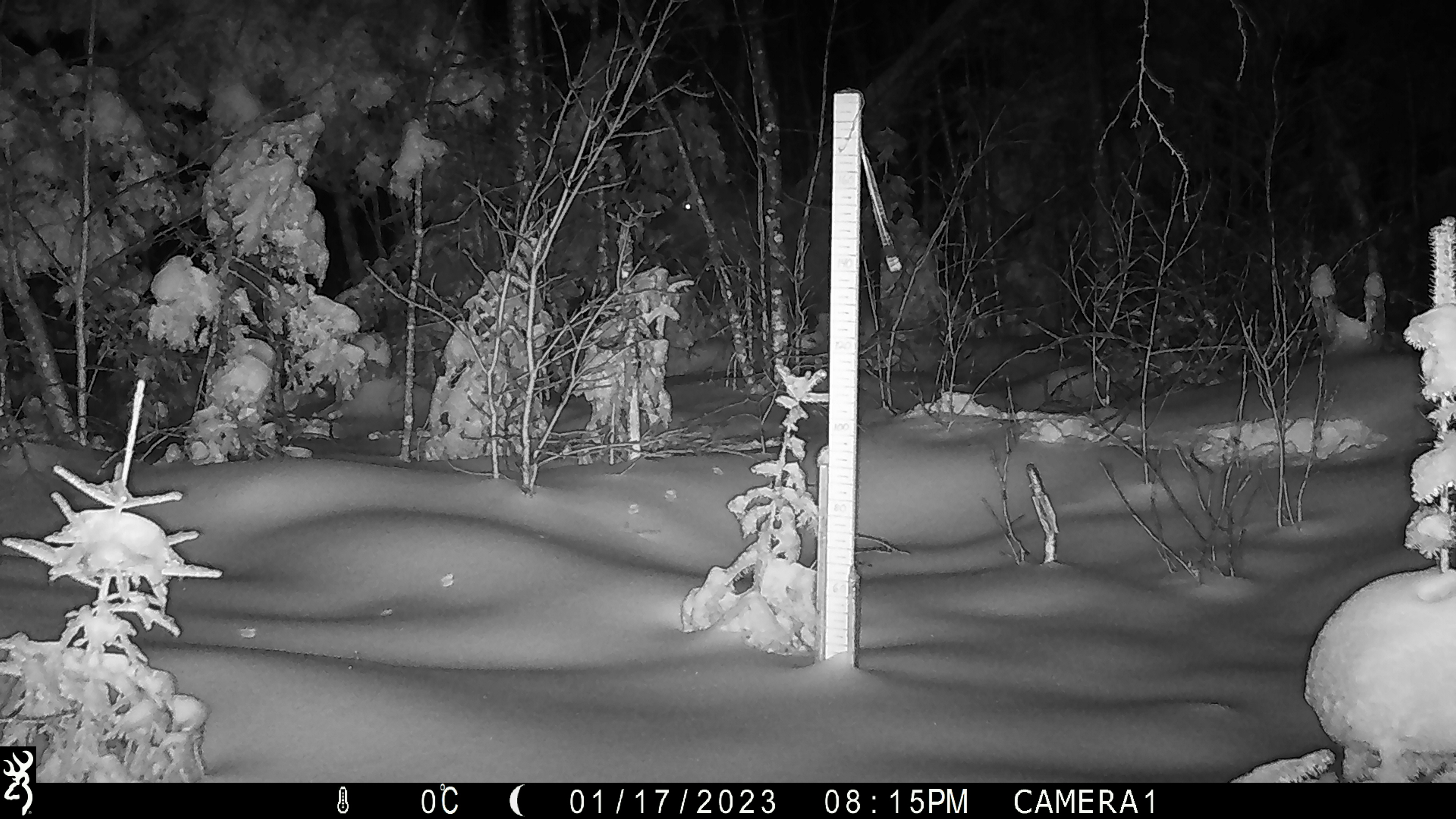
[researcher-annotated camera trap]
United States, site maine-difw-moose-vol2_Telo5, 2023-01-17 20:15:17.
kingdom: Animalia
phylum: Chordata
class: Mammalia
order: Artiodactyla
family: Cervidae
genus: Alces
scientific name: Alces alces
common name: moose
Moose (Alces alces).